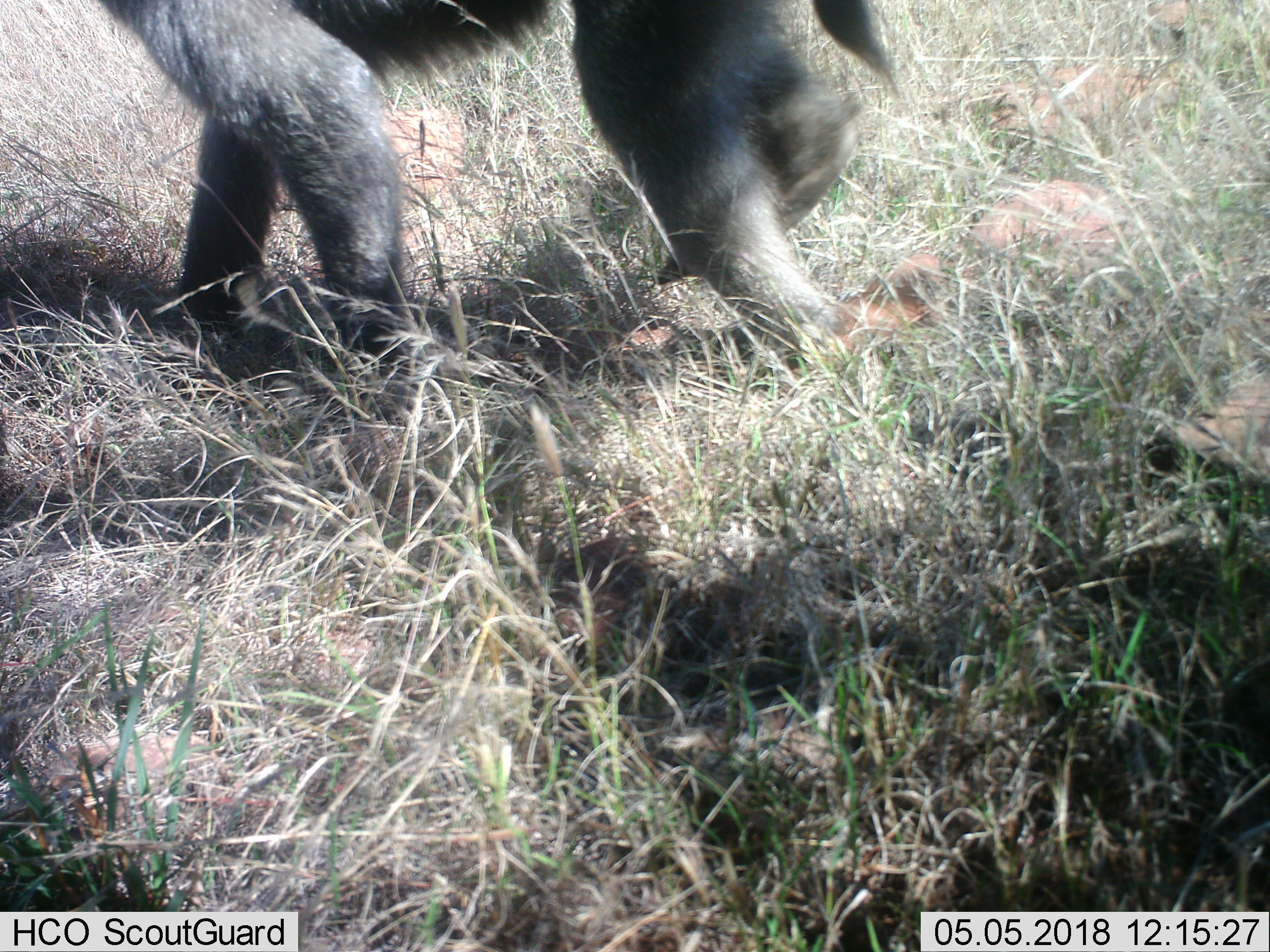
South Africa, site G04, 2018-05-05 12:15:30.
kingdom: Animalia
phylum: Chordata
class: Mammalia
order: Primates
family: Cercopithecidae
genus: Papio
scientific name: Papio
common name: baboon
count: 1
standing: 0%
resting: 0%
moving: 100%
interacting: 0%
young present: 0%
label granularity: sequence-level